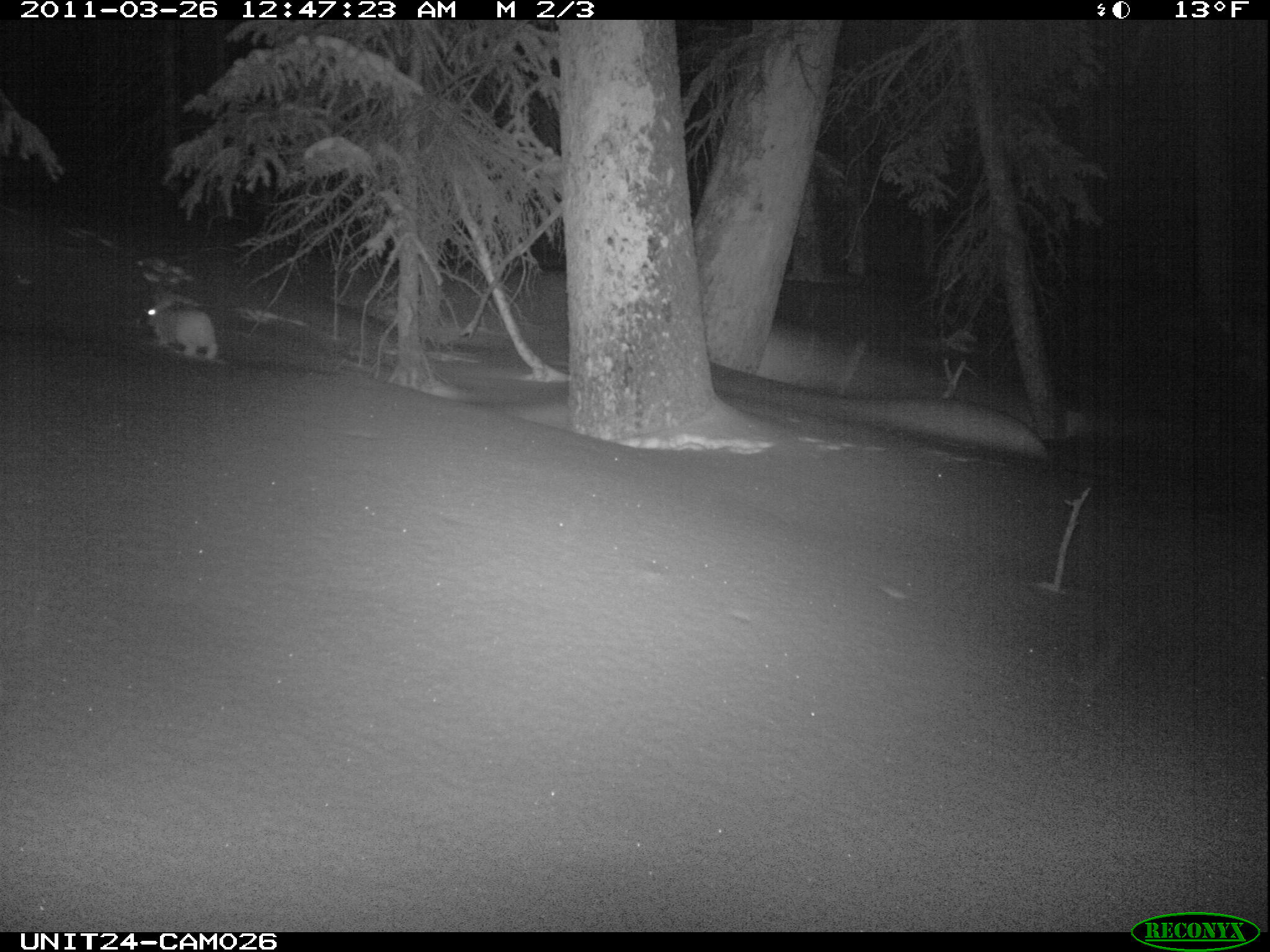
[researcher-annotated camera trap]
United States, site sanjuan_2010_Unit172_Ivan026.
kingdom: Animalia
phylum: Chordata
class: Mammalia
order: Lagomorpha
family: Leporidae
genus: Lepus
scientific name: Lepus americanus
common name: snowshoe hare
Lepus americanus (snowshoe hare).